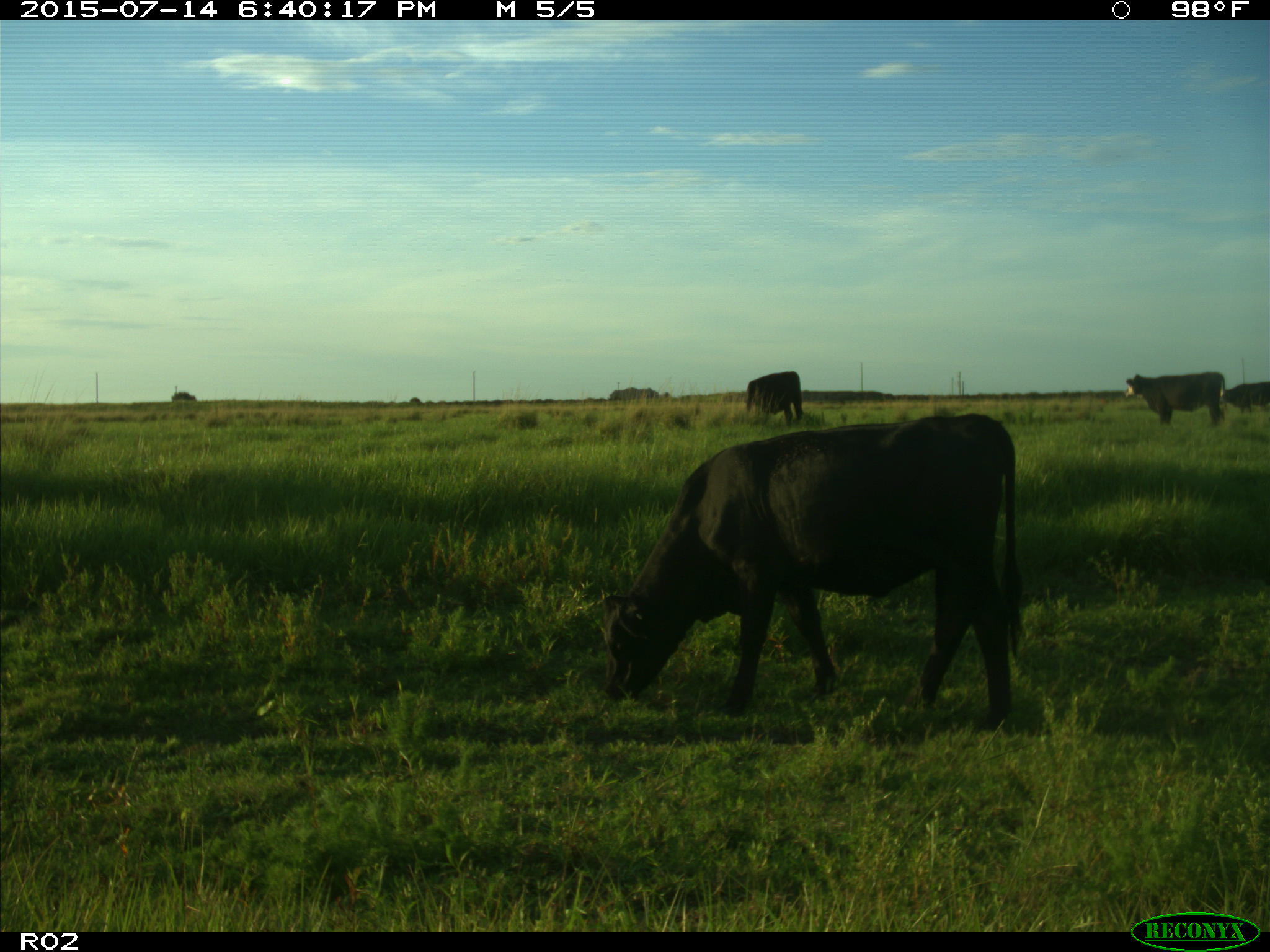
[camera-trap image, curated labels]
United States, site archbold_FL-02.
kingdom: Animalia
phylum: Chordata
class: Mammalia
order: Artiodactyla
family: Bovidae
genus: Bos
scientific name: Bos taurus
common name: domestic cow